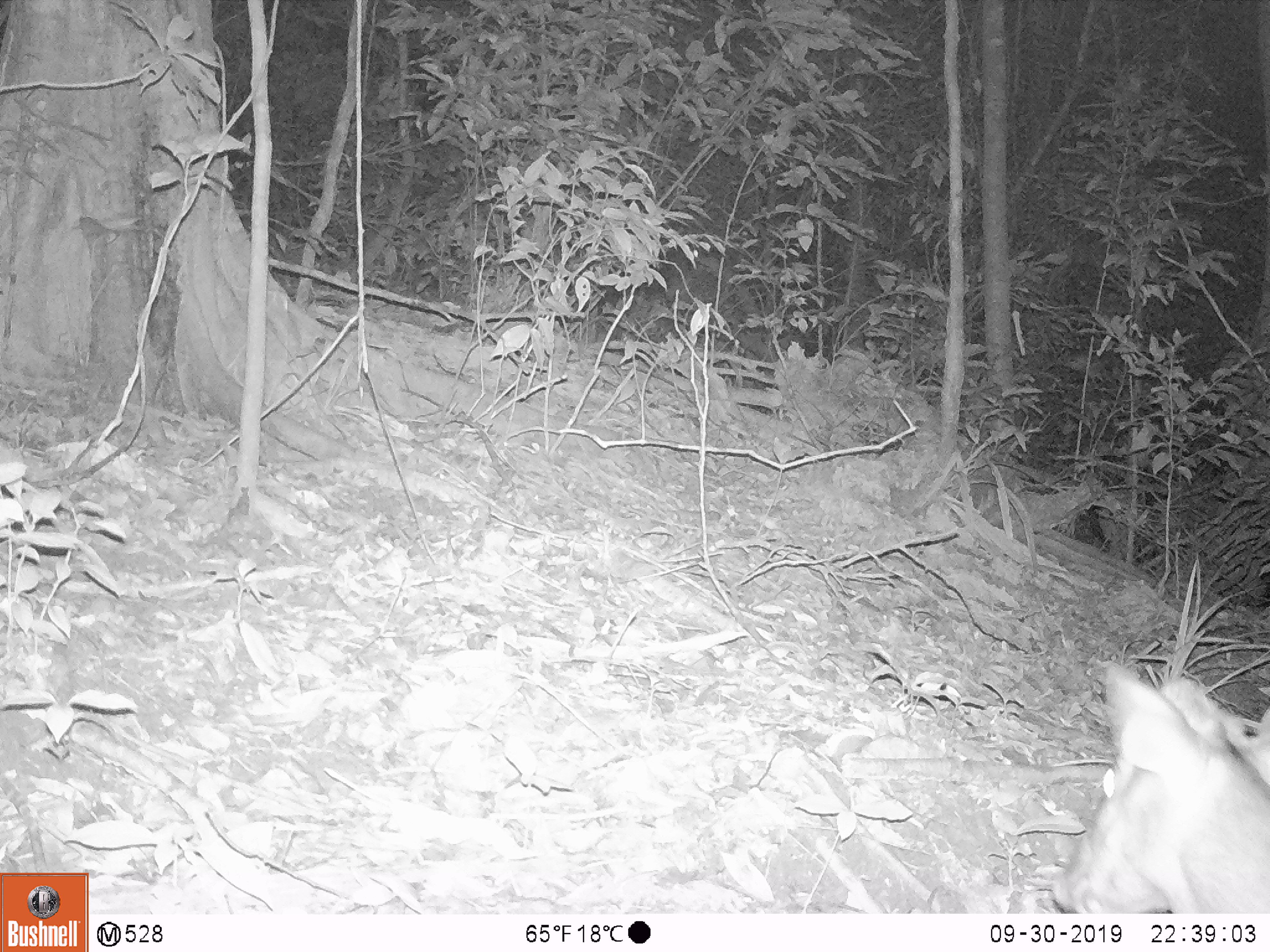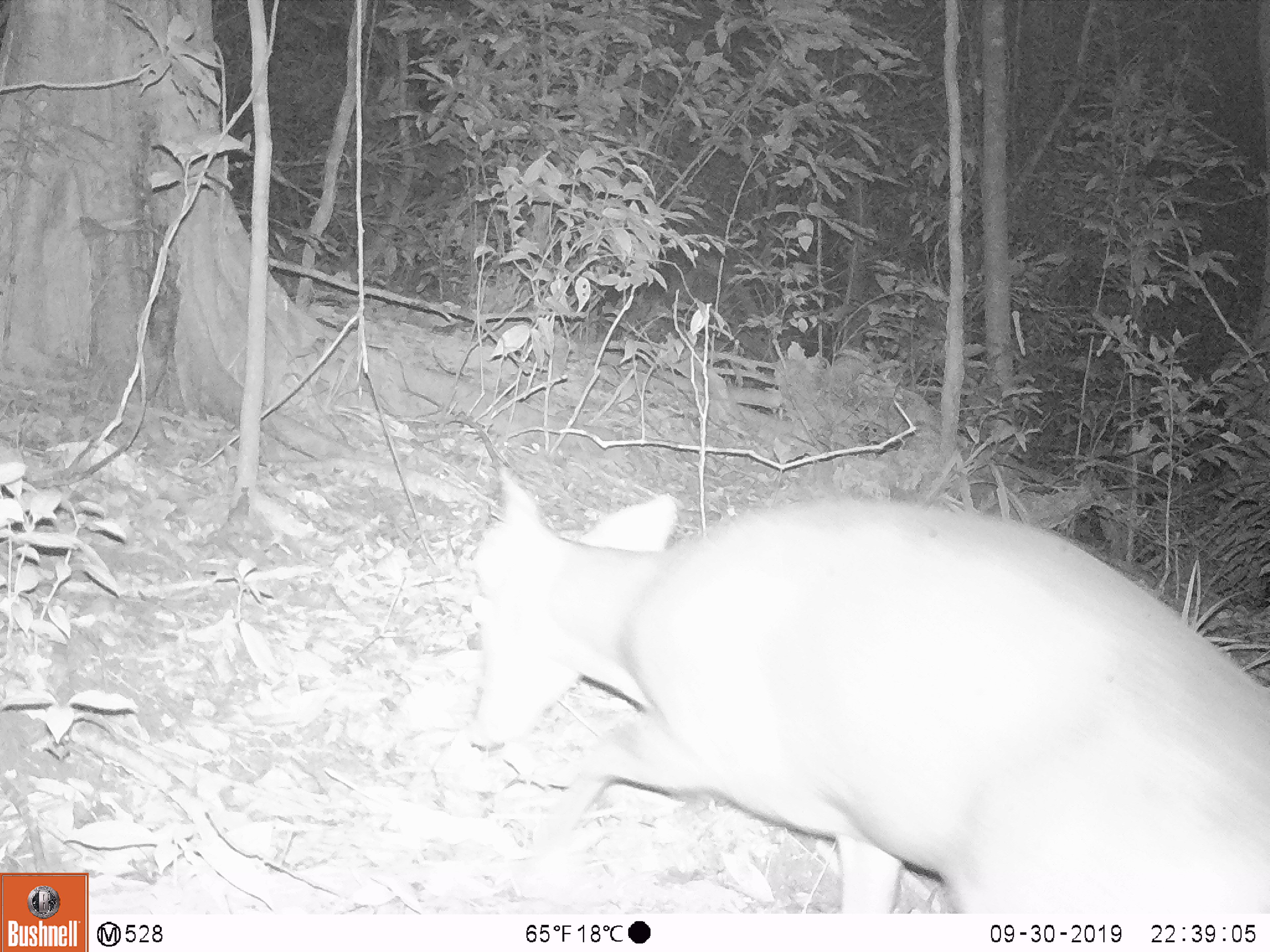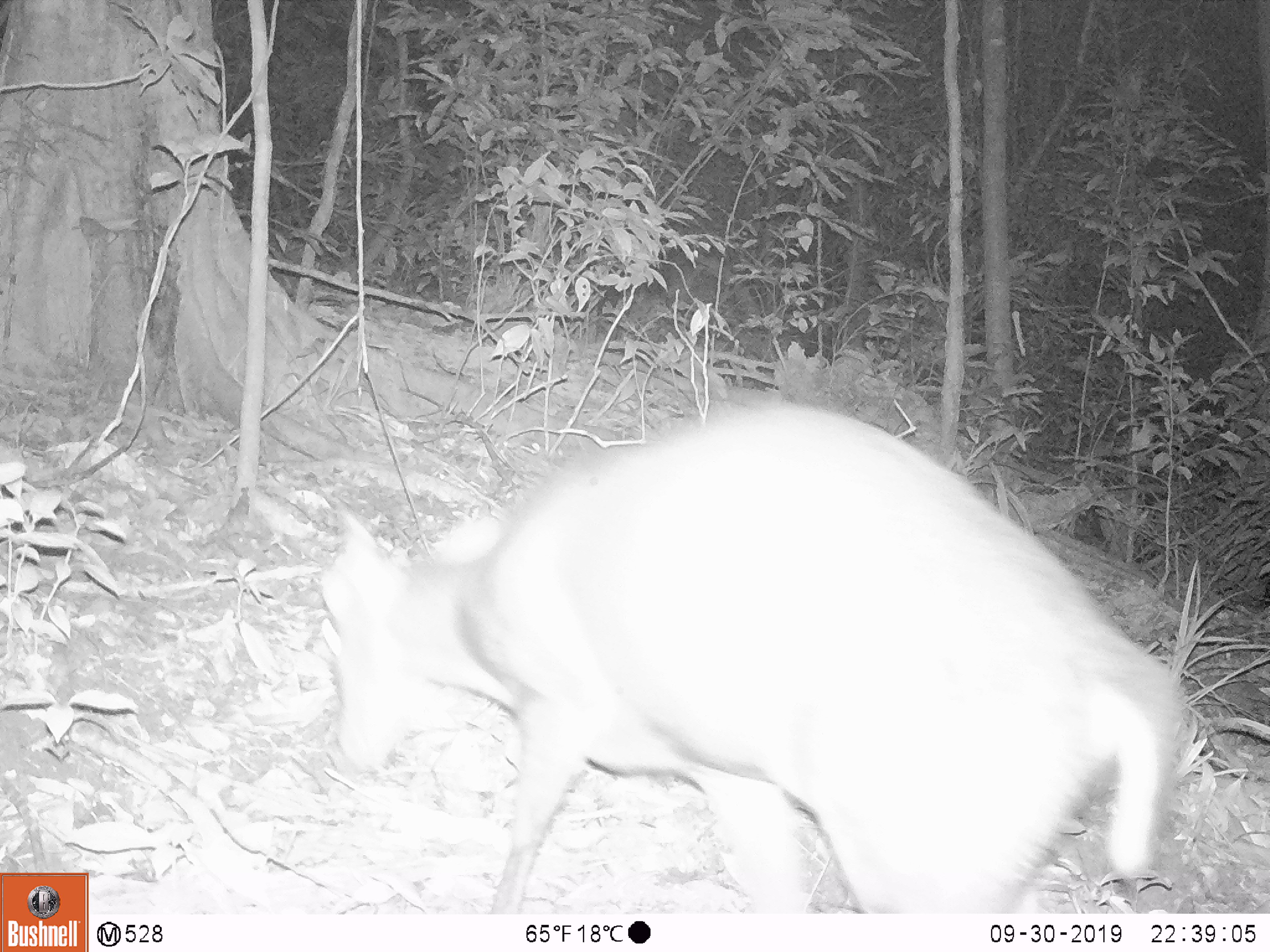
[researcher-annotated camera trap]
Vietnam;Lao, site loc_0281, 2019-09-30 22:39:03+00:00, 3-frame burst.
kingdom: Animalia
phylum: Chordata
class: Mammalia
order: Artiodactyla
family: Cervidae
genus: Muntiacus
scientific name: Muntiacus rooseveltorum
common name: roosevelt's muntjac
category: roosevelts muntjac group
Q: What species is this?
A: Roosevelts muntjac group (roosevelt's muntjac) (Muntiacus rooseveltorum).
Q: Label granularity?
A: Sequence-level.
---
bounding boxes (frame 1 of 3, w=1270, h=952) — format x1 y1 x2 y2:
roosevelts muntjac group: 1049 656 1267 913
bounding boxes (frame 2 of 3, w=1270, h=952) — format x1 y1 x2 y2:
roosevelts muntjac group: 462 459 1267 914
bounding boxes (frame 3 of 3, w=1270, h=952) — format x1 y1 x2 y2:
roosevelts muntjac group: 317 393 1185 913